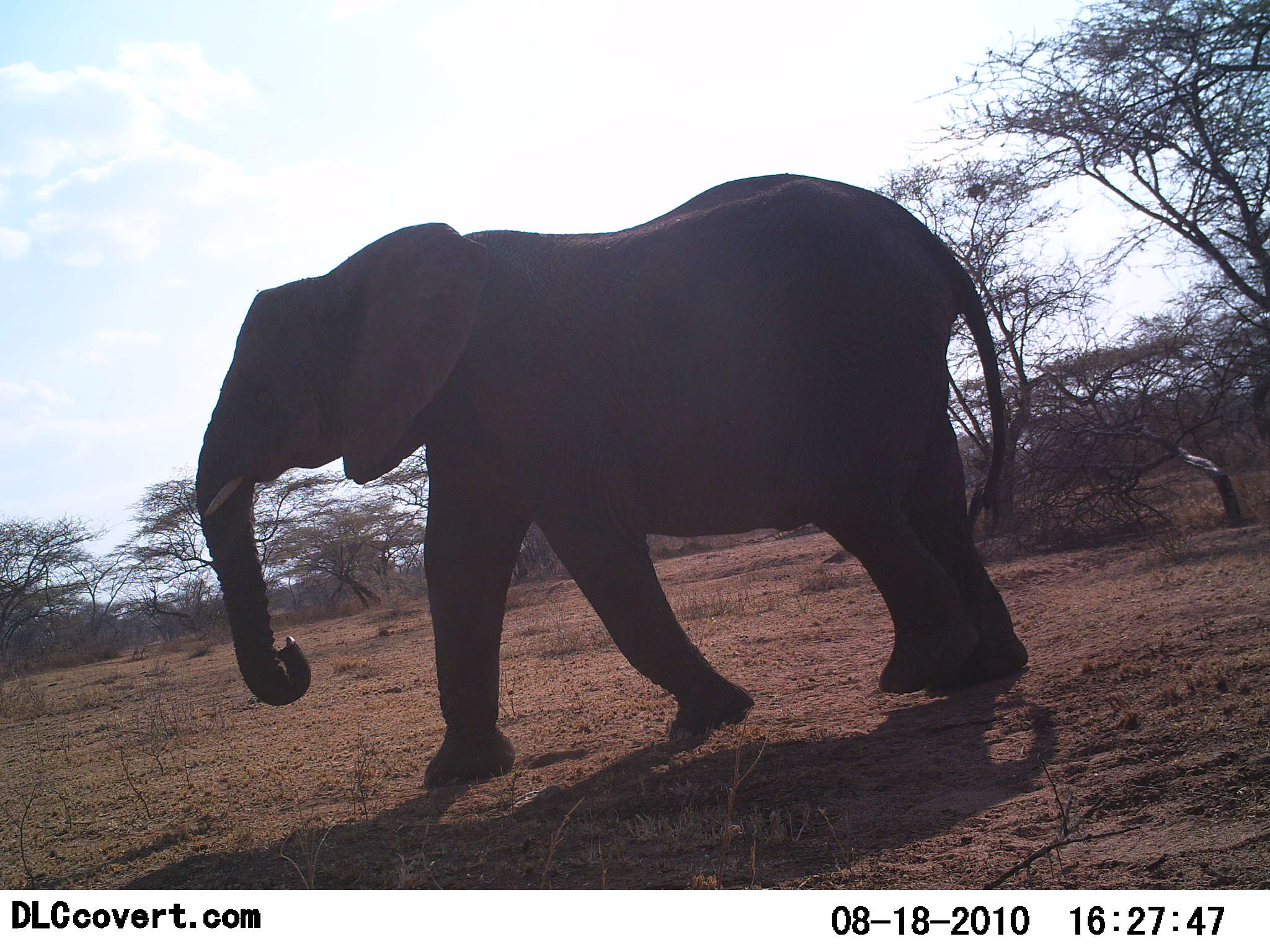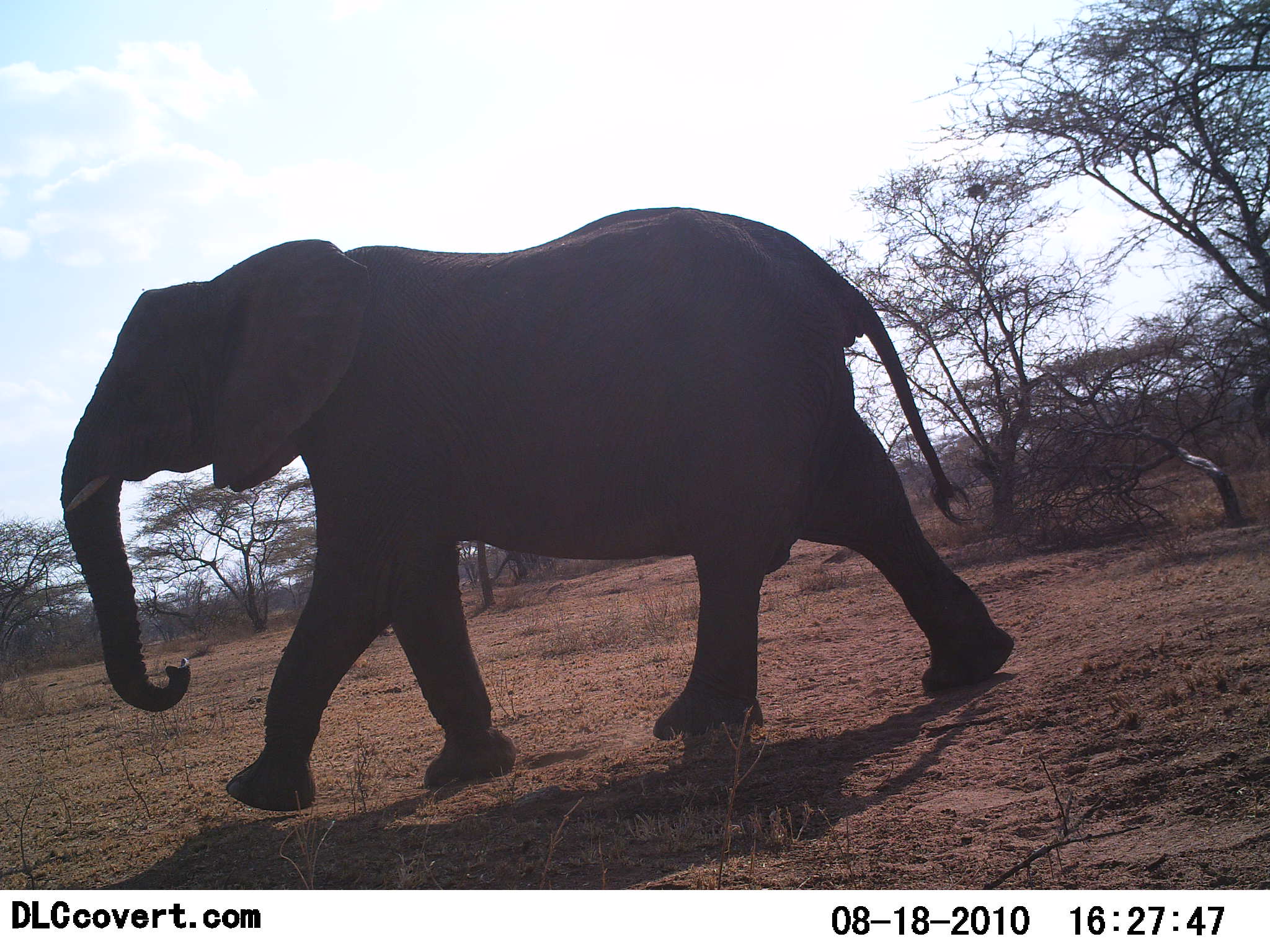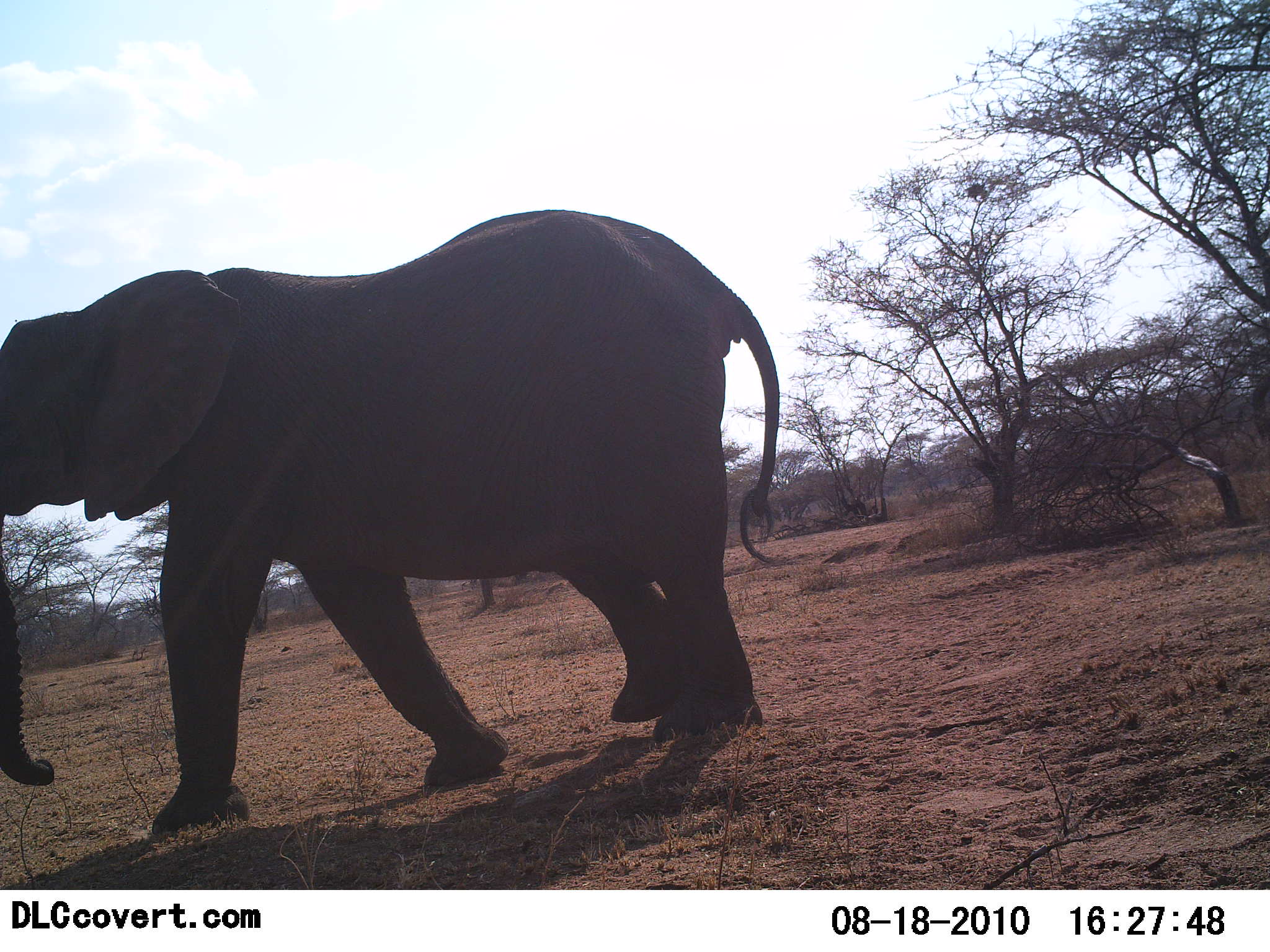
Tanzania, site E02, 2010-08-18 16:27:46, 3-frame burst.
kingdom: Animalia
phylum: Chordata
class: Mammalia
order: Proboscidea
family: Elephantidae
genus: Loxodonta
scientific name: Loxodonta africana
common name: african bush elephant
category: elephant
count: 1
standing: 7%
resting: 0%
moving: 100%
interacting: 0%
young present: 0%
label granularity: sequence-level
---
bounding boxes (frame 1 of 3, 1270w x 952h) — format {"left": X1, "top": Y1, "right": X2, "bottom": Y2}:
animal: {"left": 193, "top": 173, "right": 1030, "bottom": 790}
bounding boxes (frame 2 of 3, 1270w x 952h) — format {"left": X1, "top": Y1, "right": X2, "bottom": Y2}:
animal: {"left": 59, "top": 207, "right": 1015, "bottom": 811}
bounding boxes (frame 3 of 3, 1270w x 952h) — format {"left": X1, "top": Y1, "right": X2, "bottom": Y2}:
animal: {"left": 0, "top": 208, "right": 781, "bottom": 836}